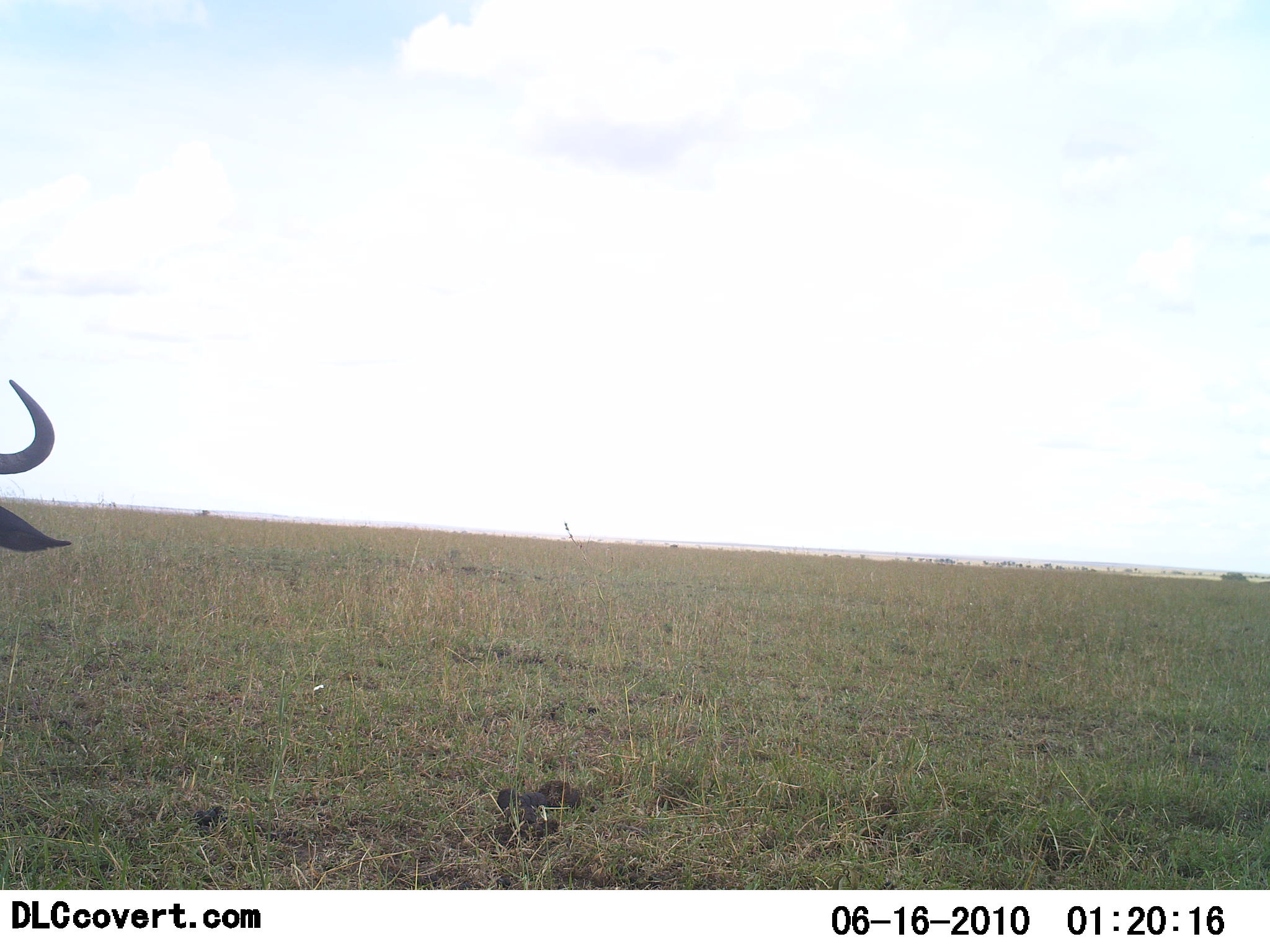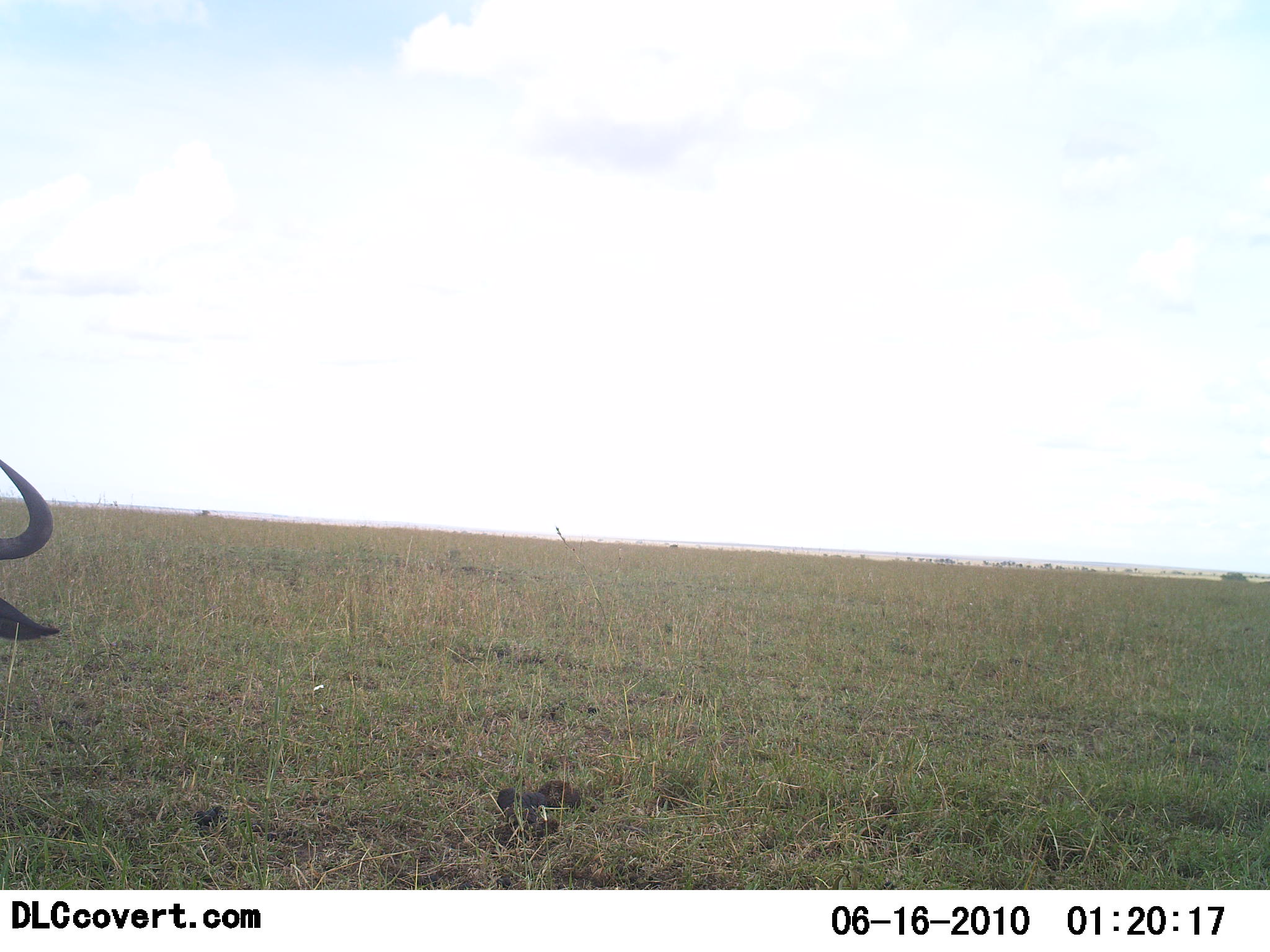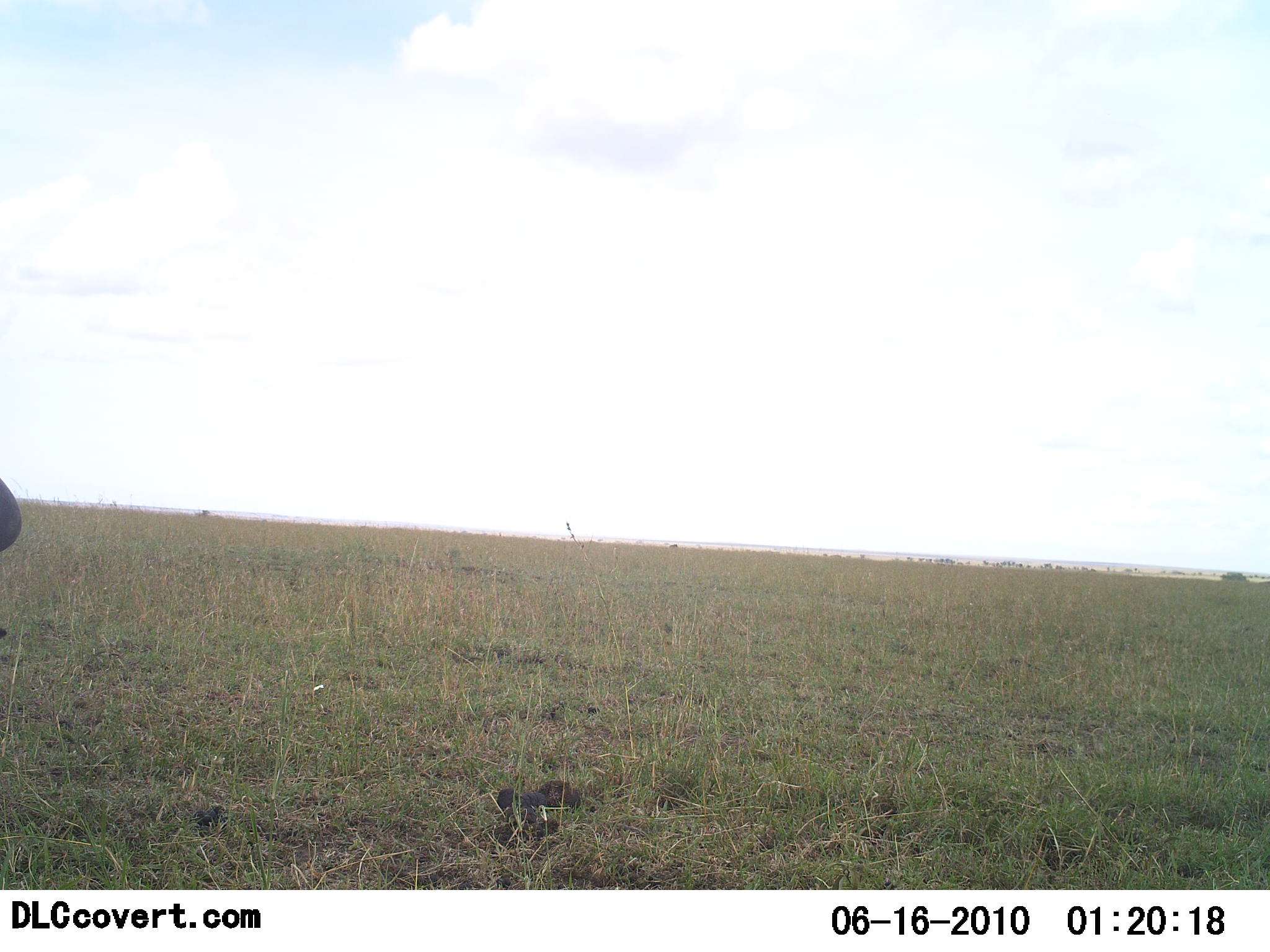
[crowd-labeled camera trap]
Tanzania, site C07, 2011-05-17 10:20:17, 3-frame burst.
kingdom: Animalia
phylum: Chordata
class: Mammalia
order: Artiodactyla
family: Bovidae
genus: Connochaetes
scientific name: Connochaetes taurinus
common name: blue wildebeest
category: wildebeest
Wildebeest (blue wildebeest) (Connochaetes taurinus), count 1. Behavior (volunteer vote fractions): standing 55%, resting 0%, moving 36%, interacting 0%. Young present (vote fraction): 0%. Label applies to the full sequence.